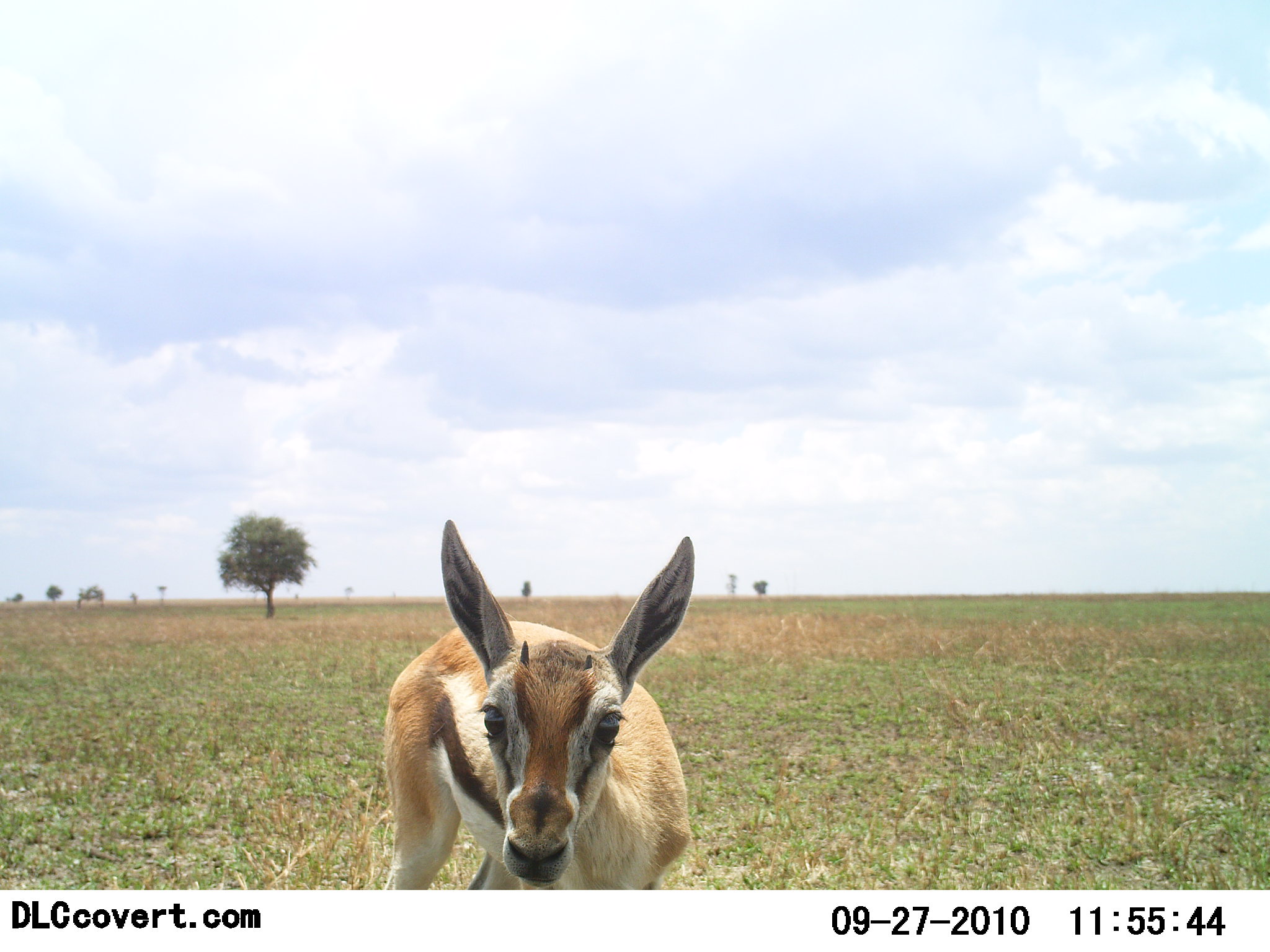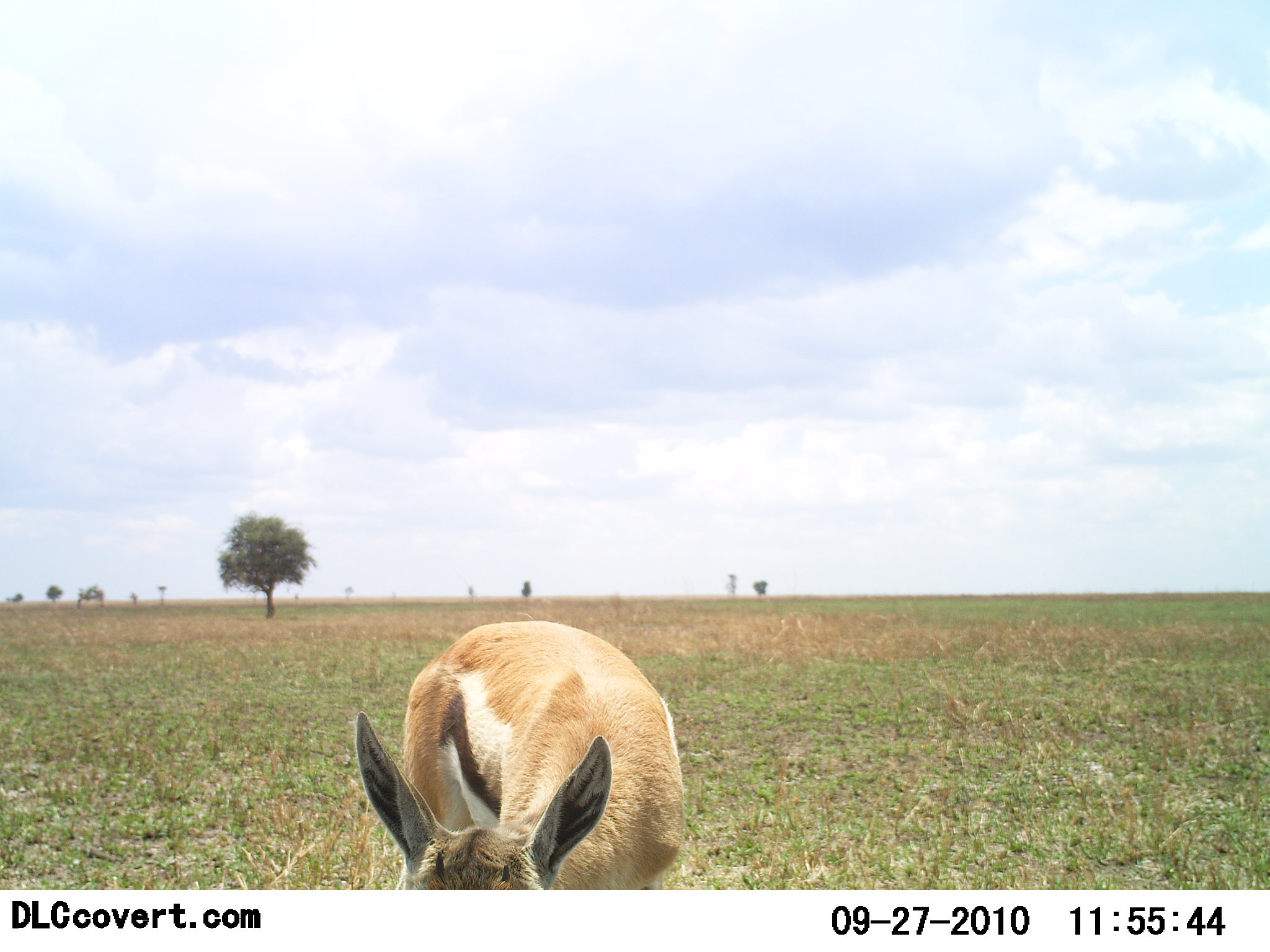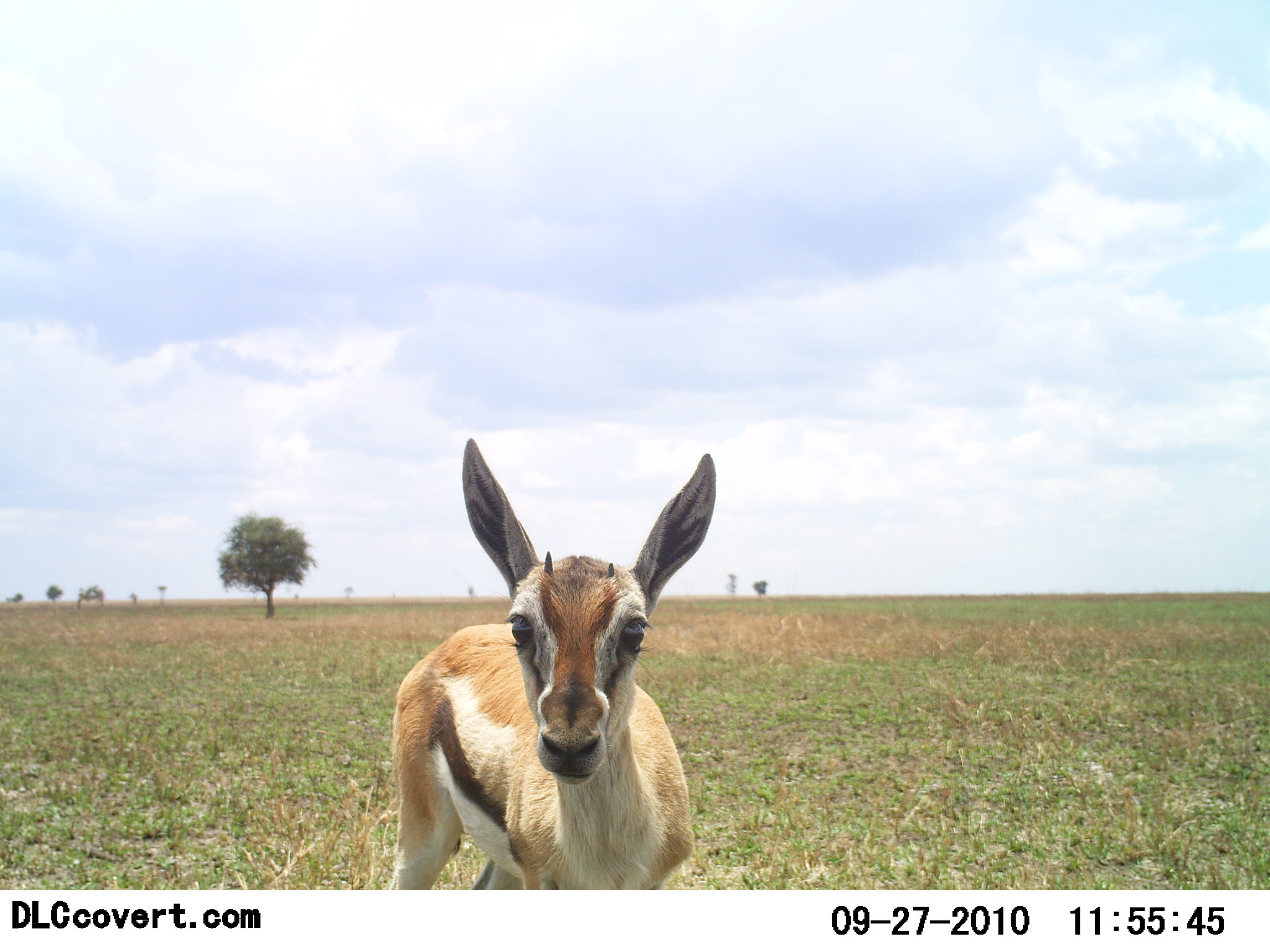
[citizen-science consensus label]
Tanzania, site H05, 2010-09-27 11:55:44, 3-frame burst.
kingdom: Animalia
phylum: Chordata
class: Mammalia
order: Artiodactyla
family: Bovidae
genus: Eudorcas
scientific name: Eudorcas thomsonii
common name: thomson's gazelle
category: gazellethomsons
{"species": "gazellethomsons (thomson's gazelle) (Eudorcas thomsonii)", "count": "1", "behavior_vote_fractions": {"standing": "69%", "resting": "0%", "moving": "15%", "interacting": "0%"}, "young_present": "15%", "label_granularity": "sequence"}